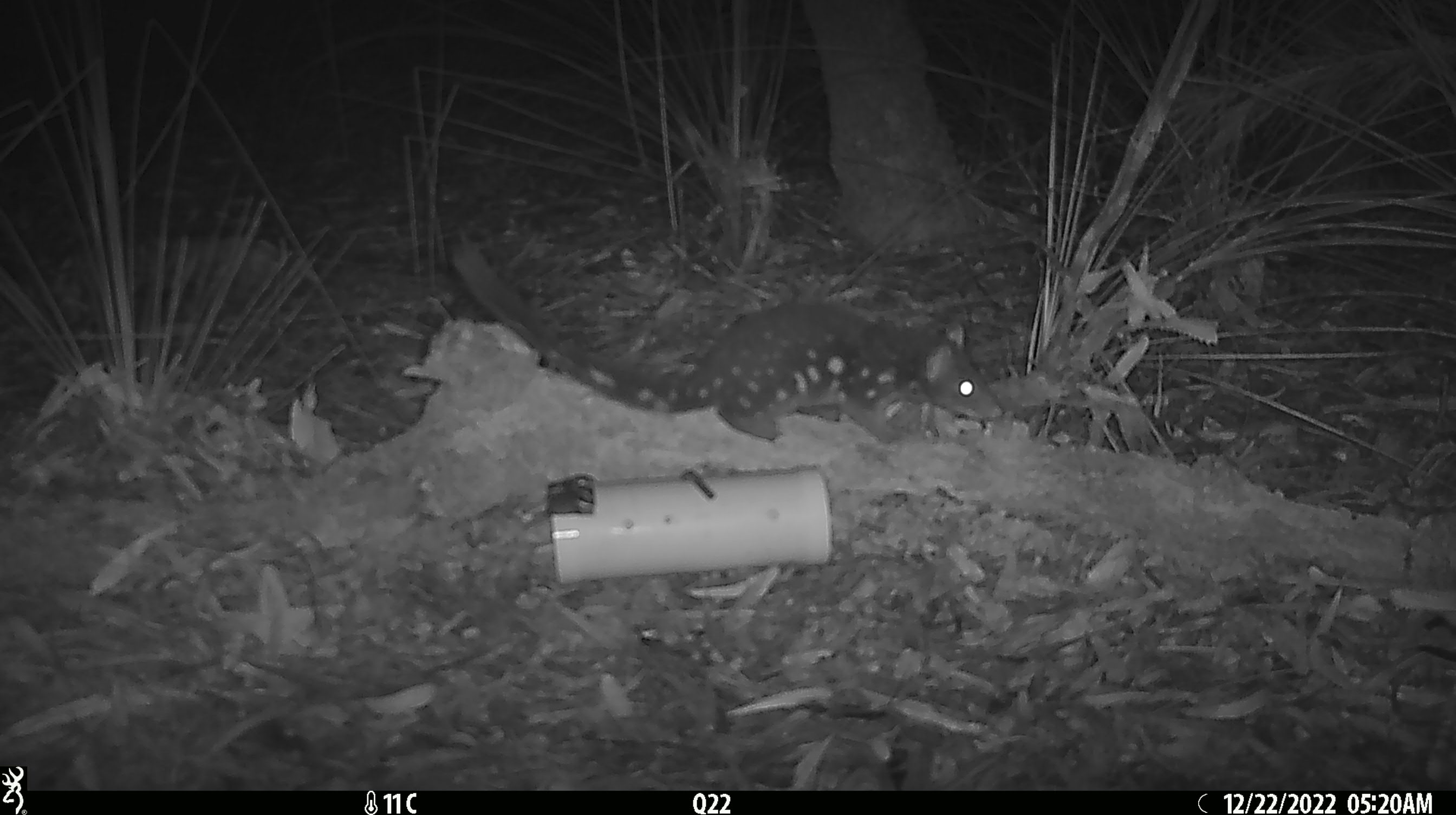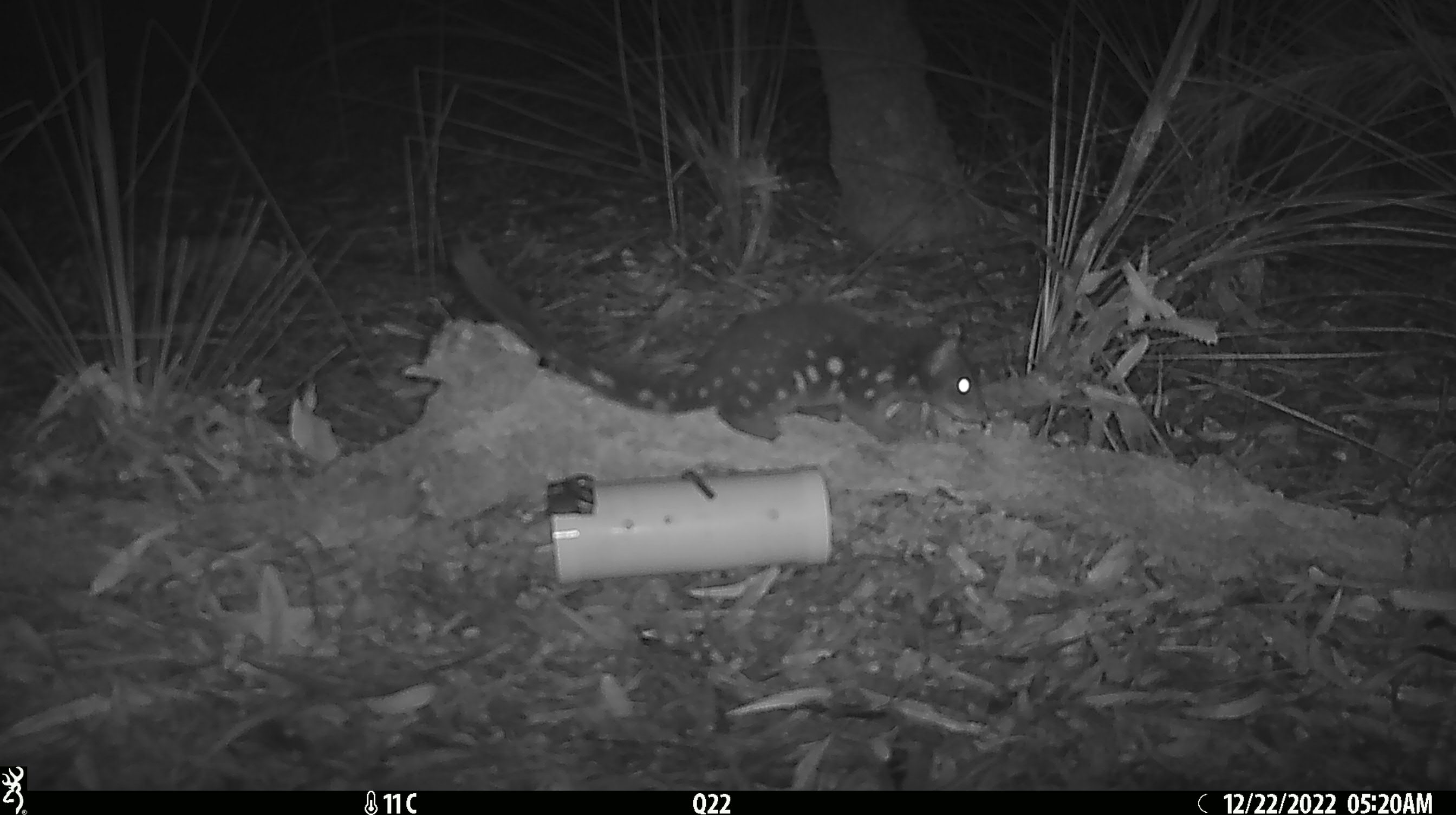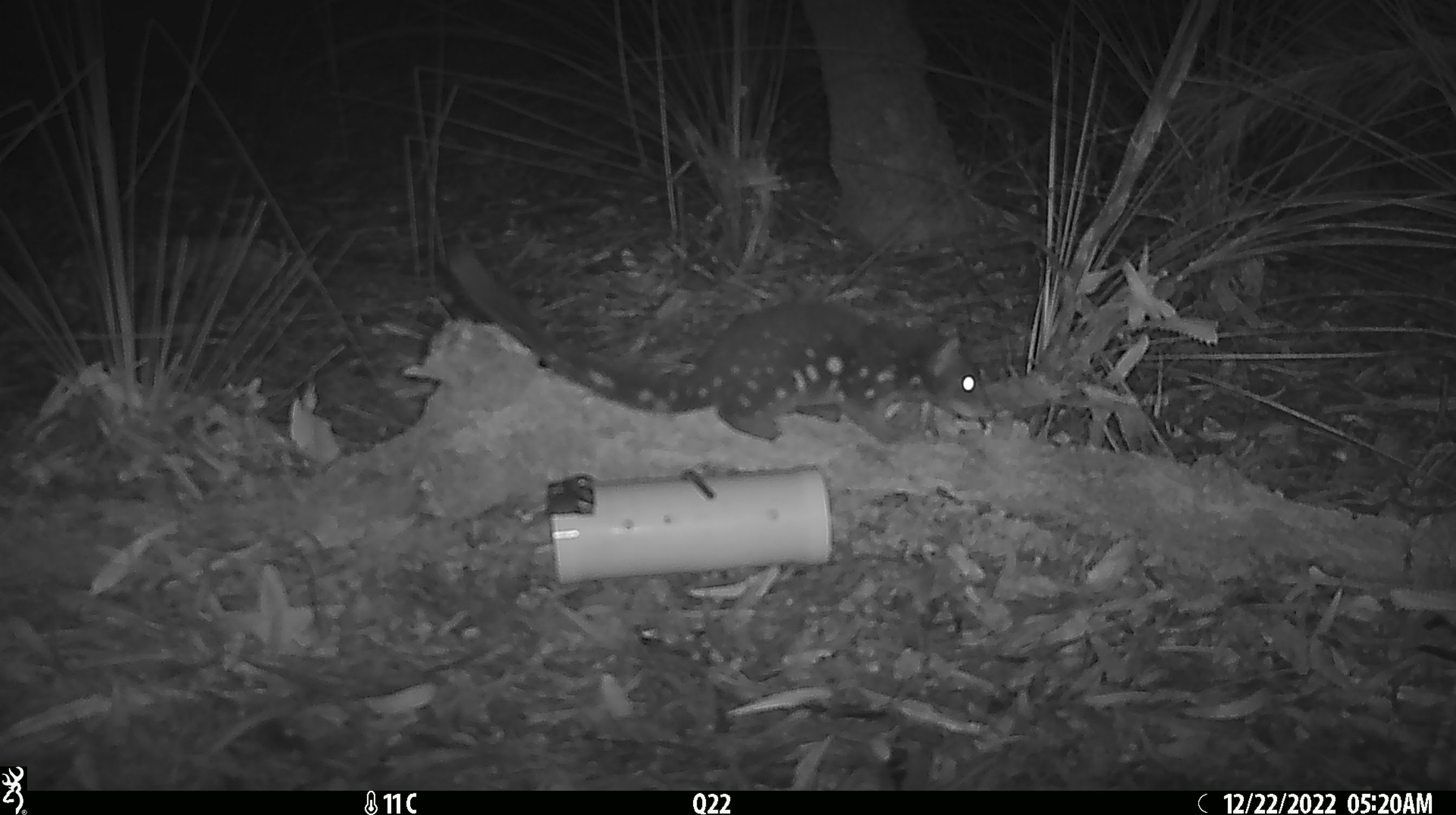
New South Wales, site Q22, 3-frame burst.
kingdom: Animalia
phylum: Chordata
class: Mammalia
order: Dasyuromorphia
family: Dasyuridae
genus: Dasyurus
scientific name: Dasyurus maculatus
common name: spotted-tailed quoll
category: quoll